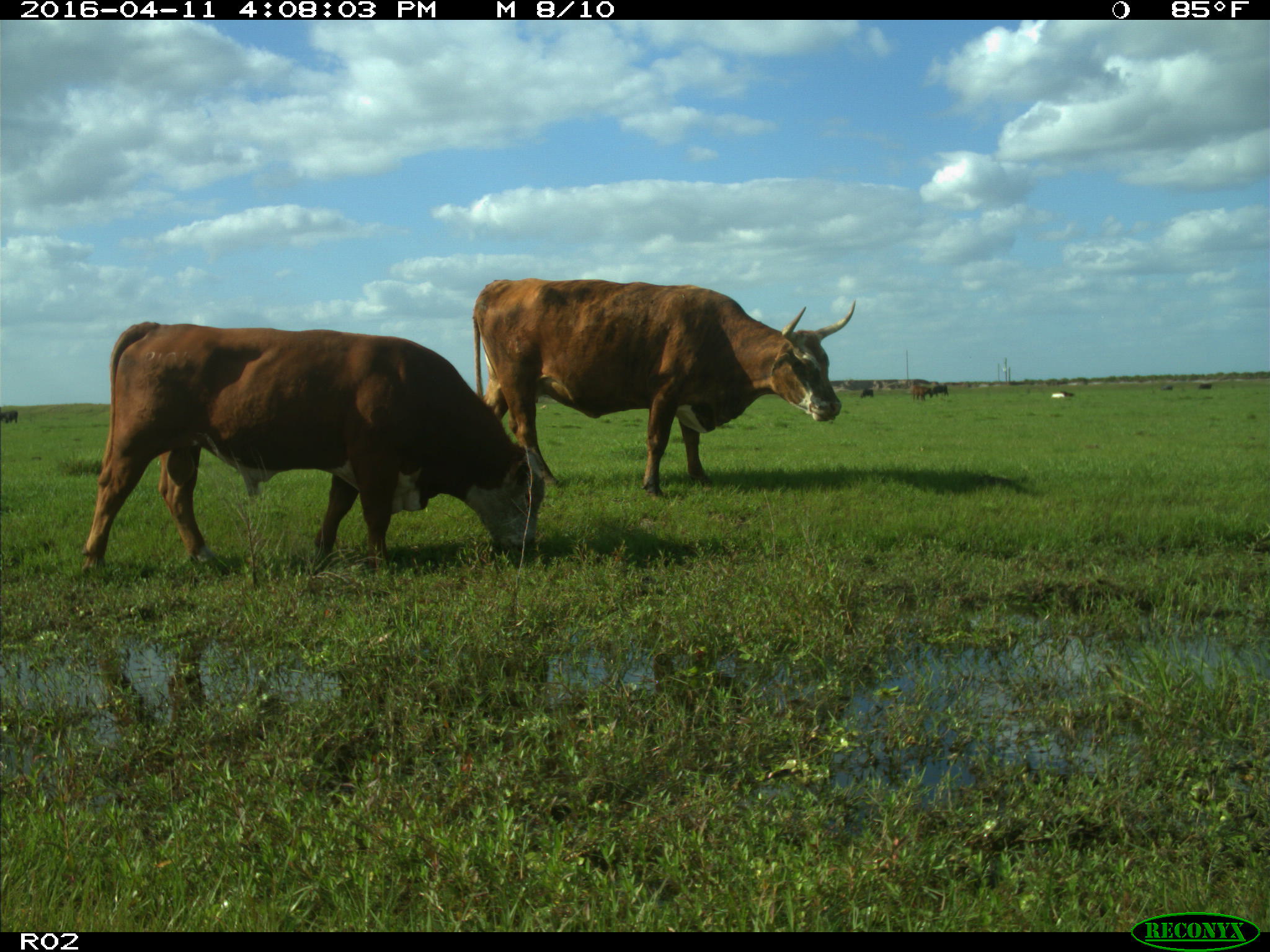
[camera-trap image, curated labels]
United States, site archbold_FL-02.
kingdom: Animalia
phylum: Chordata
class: Mammalia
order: Artiodactyla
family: Bovidae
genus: Bos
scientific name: Bos taurus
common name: domestic cow